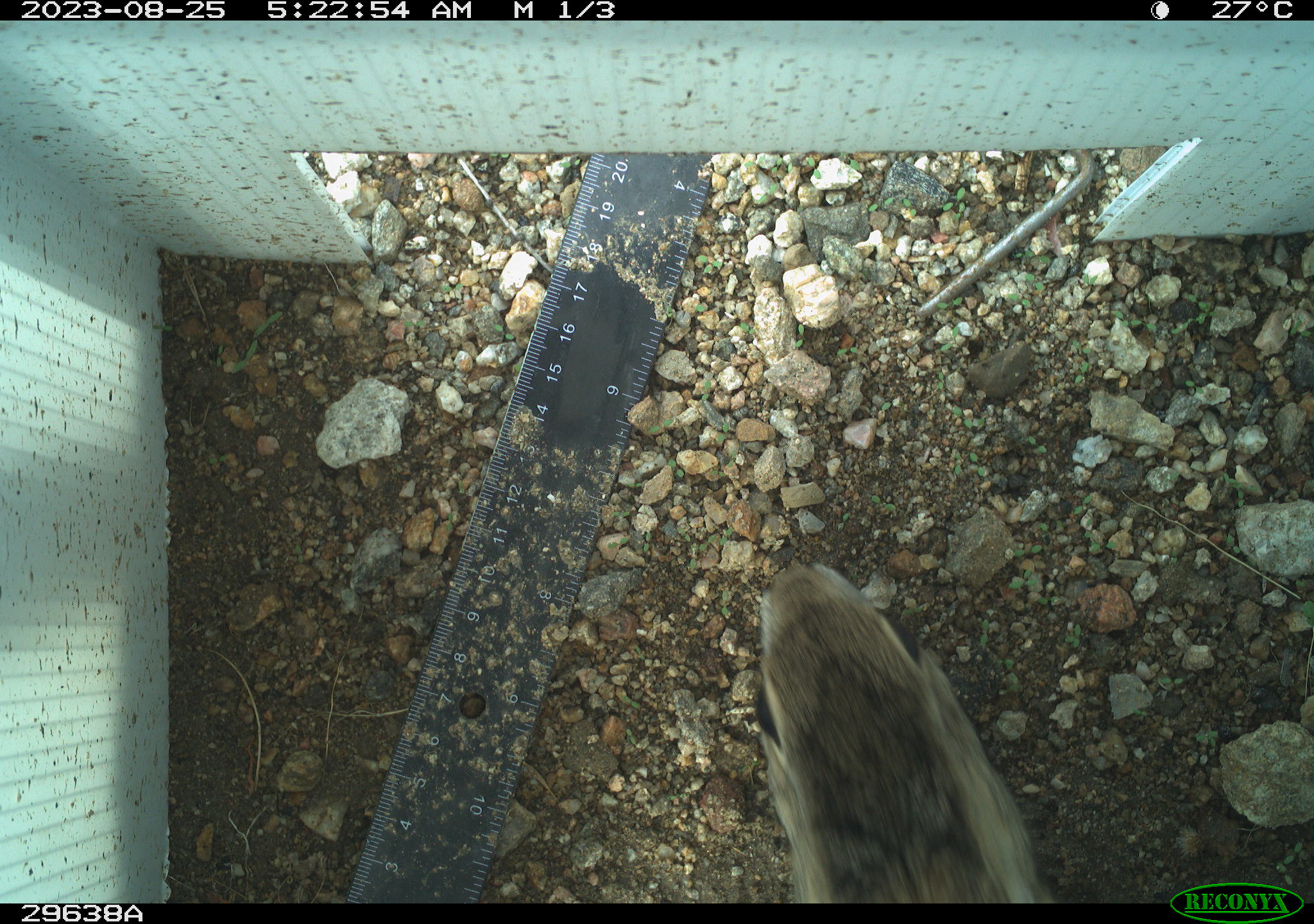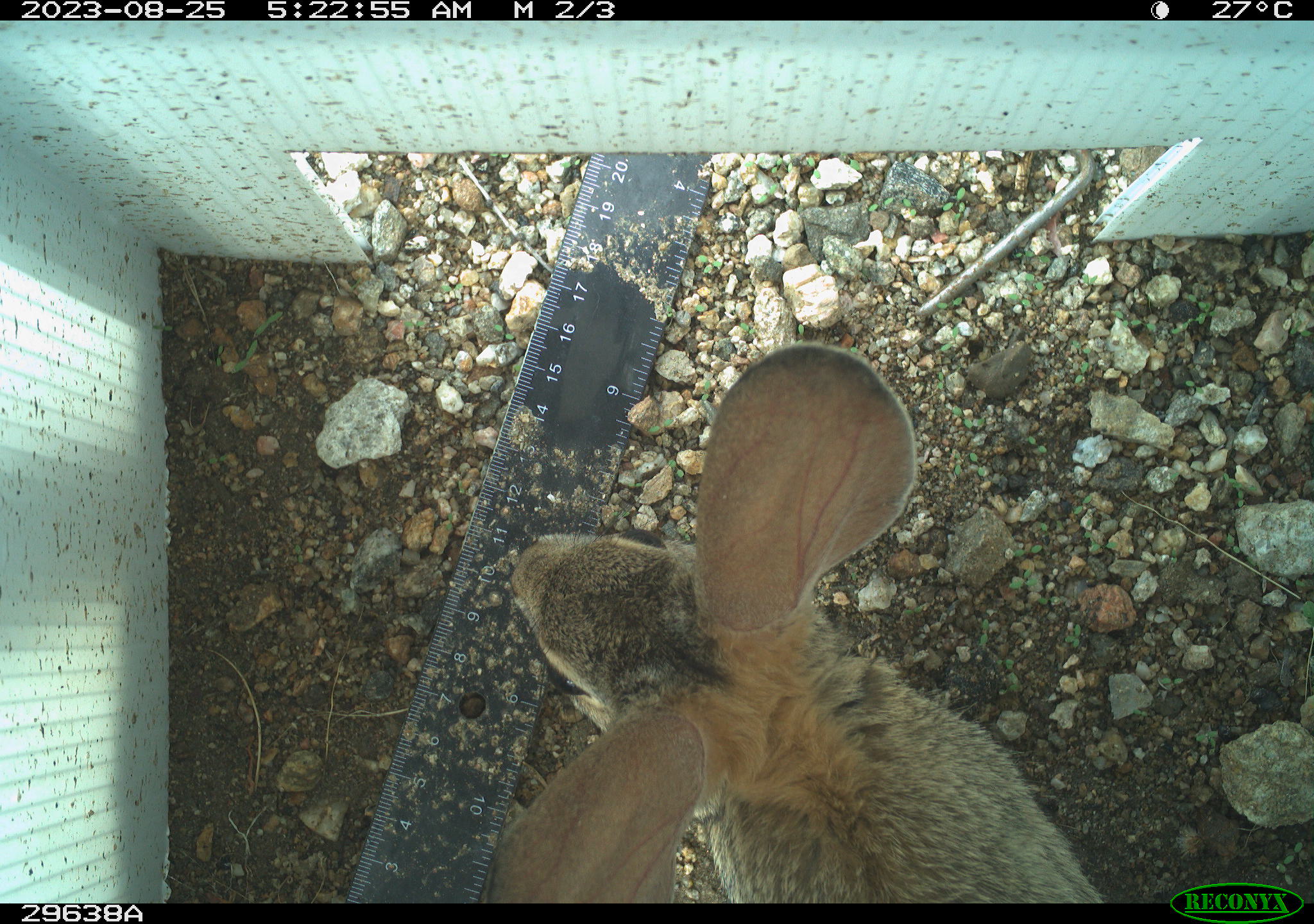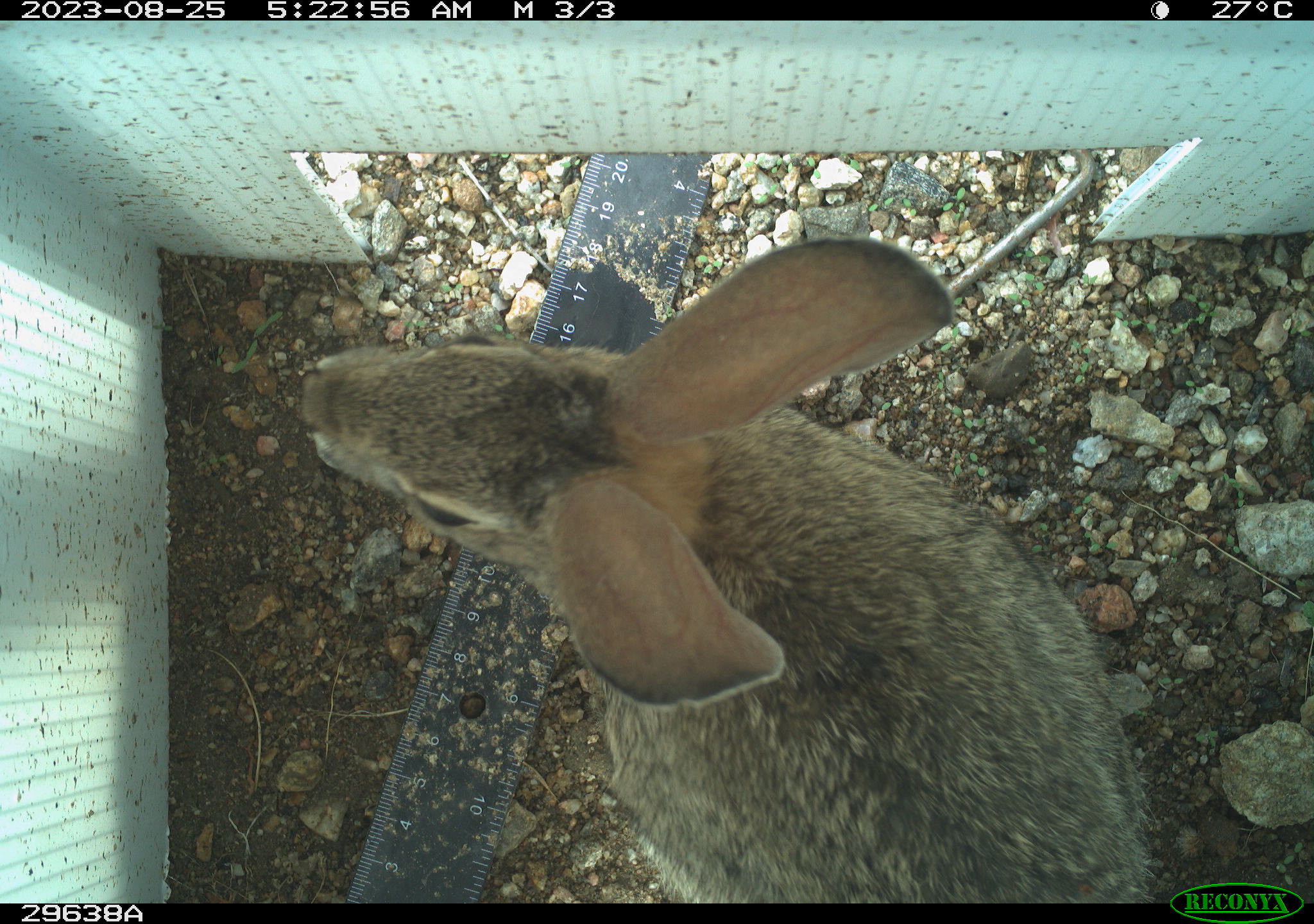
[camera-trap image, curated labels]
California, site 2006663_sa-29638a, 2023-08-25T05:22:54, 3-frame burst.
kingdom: Animalia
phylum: Chordata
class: Mammalia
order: Lagomorpha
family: Leporidae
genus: Lepus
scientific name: Lepus californicus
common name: black-tailed jackrabbit